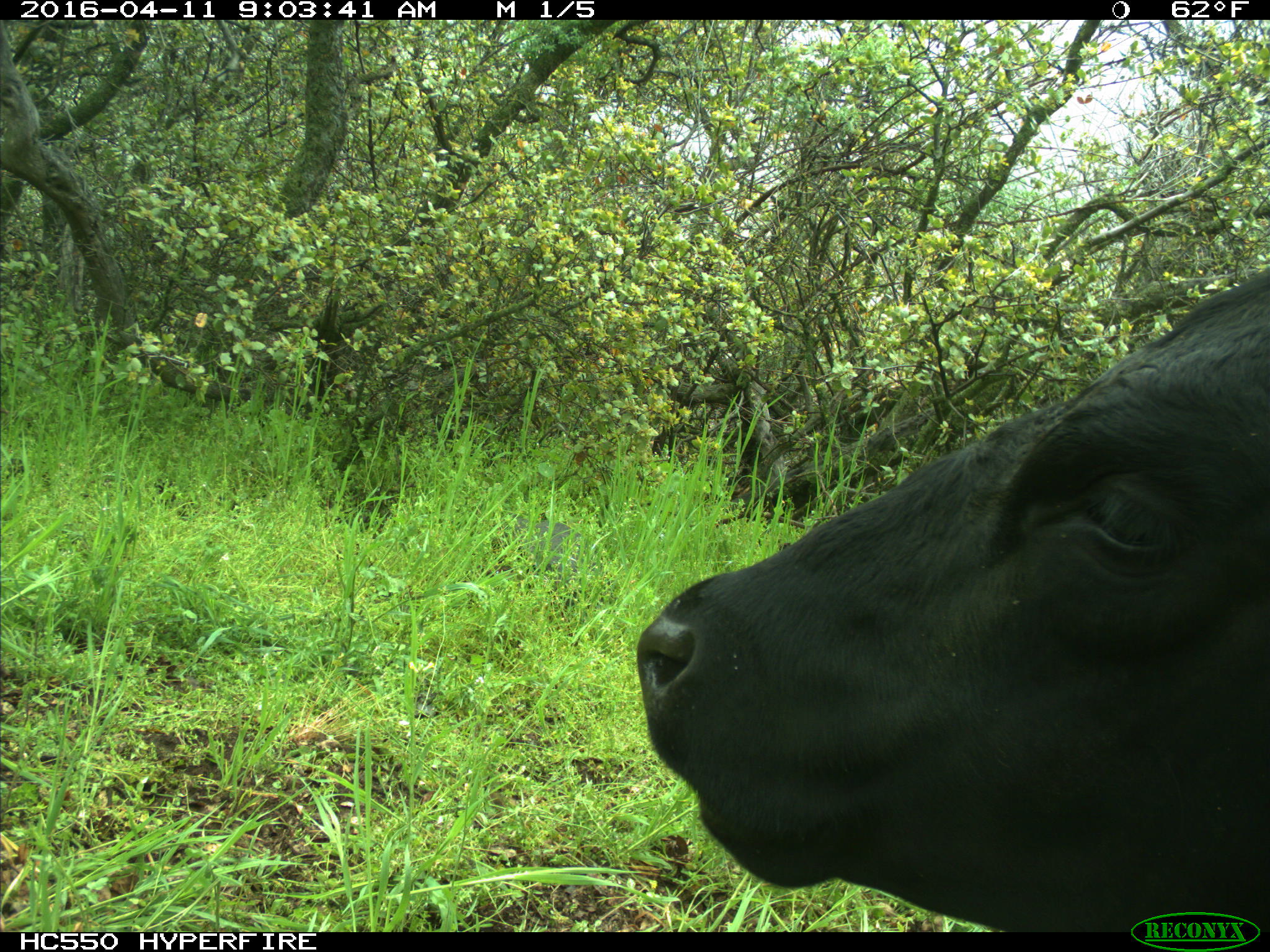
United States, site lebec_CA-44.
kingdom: Animalia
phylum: Chordata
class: Mammalia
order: Artiodactyla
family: Bovidae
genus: Bos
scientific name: Bos taurus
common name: domestic cow